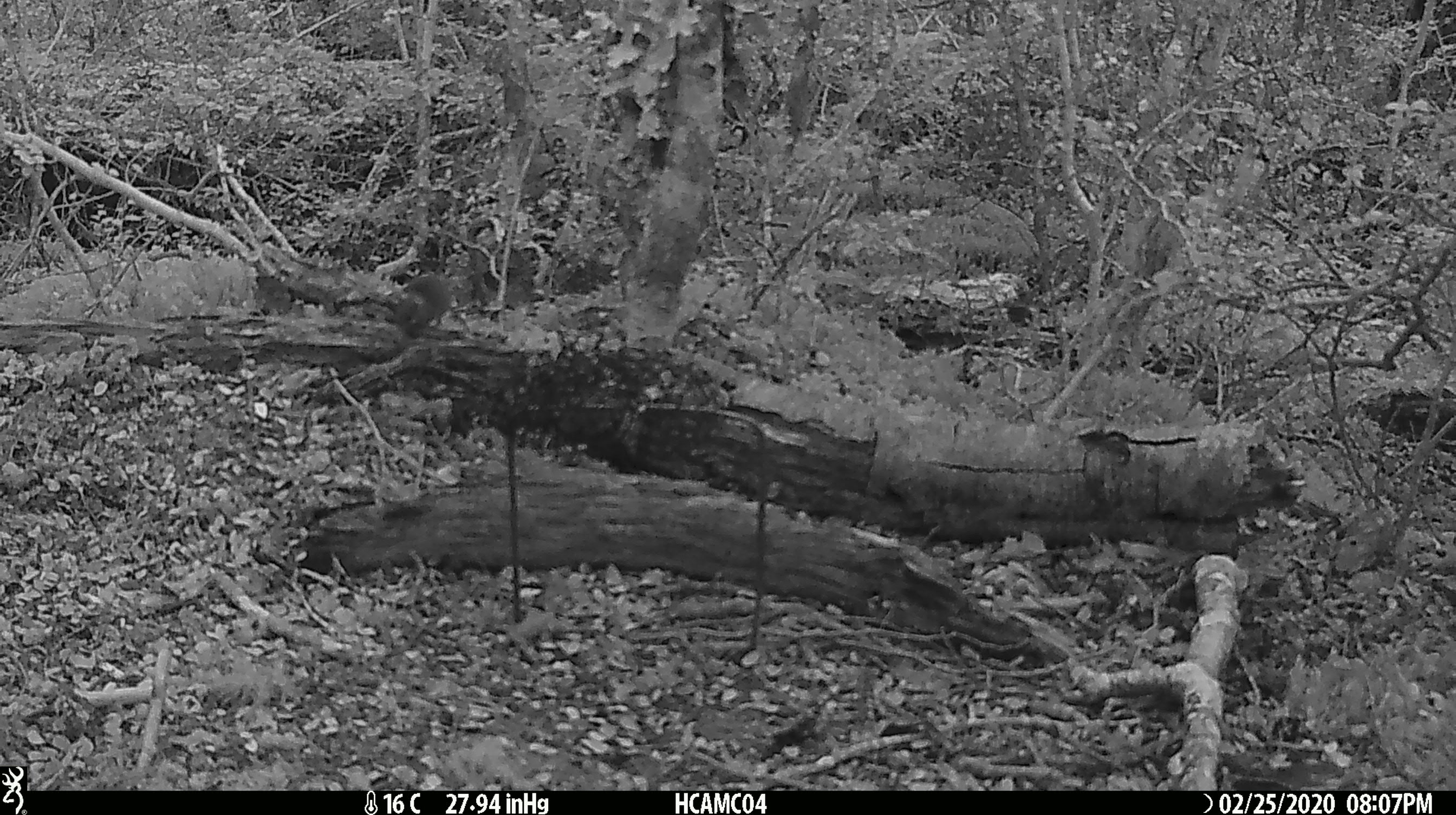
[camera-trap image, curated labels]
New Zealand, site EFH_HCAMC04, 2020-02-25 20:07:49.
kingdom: Animalia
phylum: Chordata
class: Mammalia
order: Rodentia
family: Muridae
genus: Mus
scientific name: Mus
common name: mouse